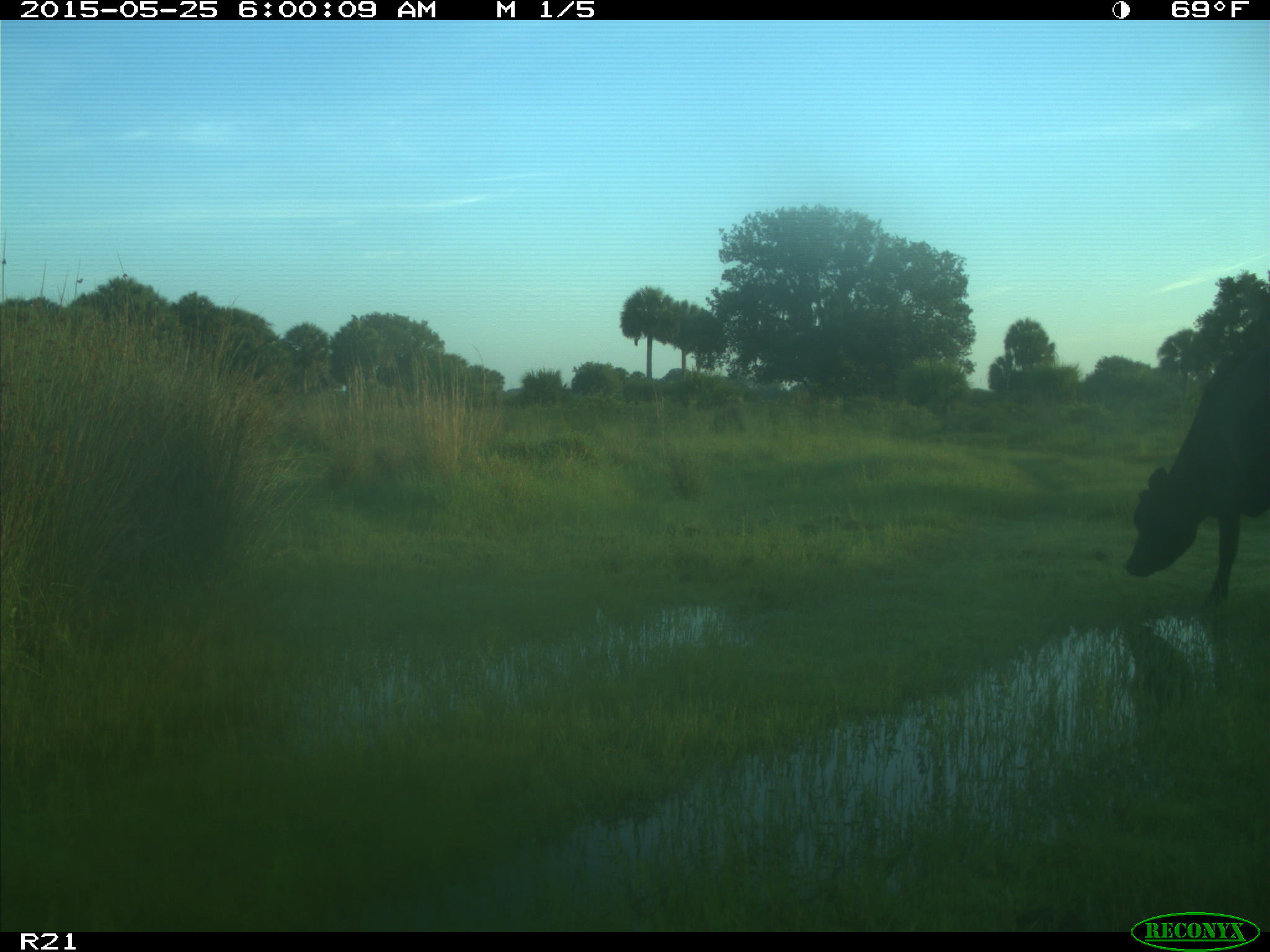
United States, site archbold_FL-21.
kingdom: Animalia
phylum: Chordata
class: Mammalia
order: Artiodactyla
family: Bovidae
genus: Bos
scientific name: Bos taurus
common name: domestic cow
Bos taurus (domestic cow).